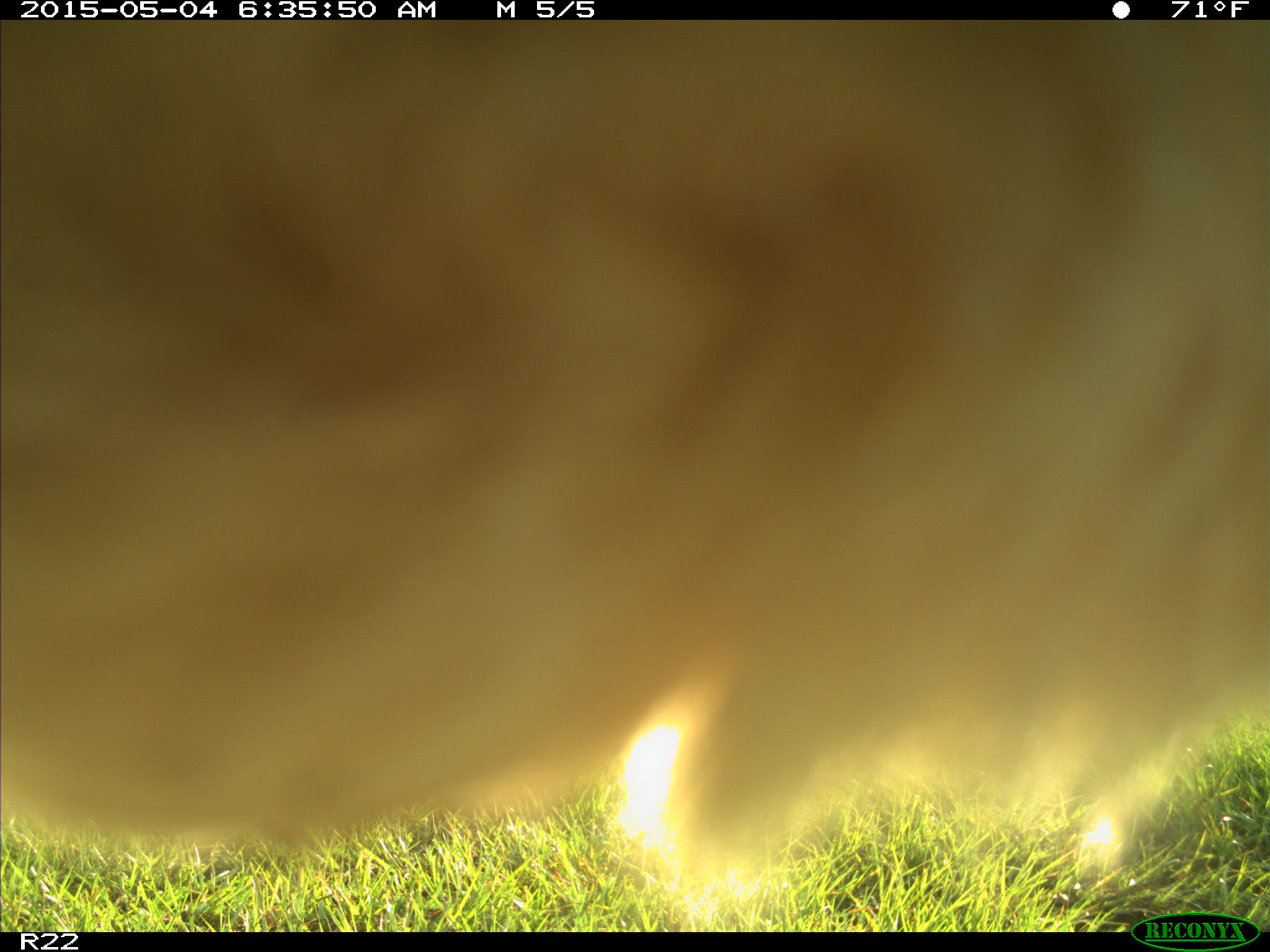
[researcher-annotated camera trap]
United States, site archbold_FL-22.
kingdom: Animalia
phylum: Chordata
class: Mammalia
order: Artiodactyla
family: Bovidae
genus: Bos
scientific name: Bos taurus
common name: domestic cow